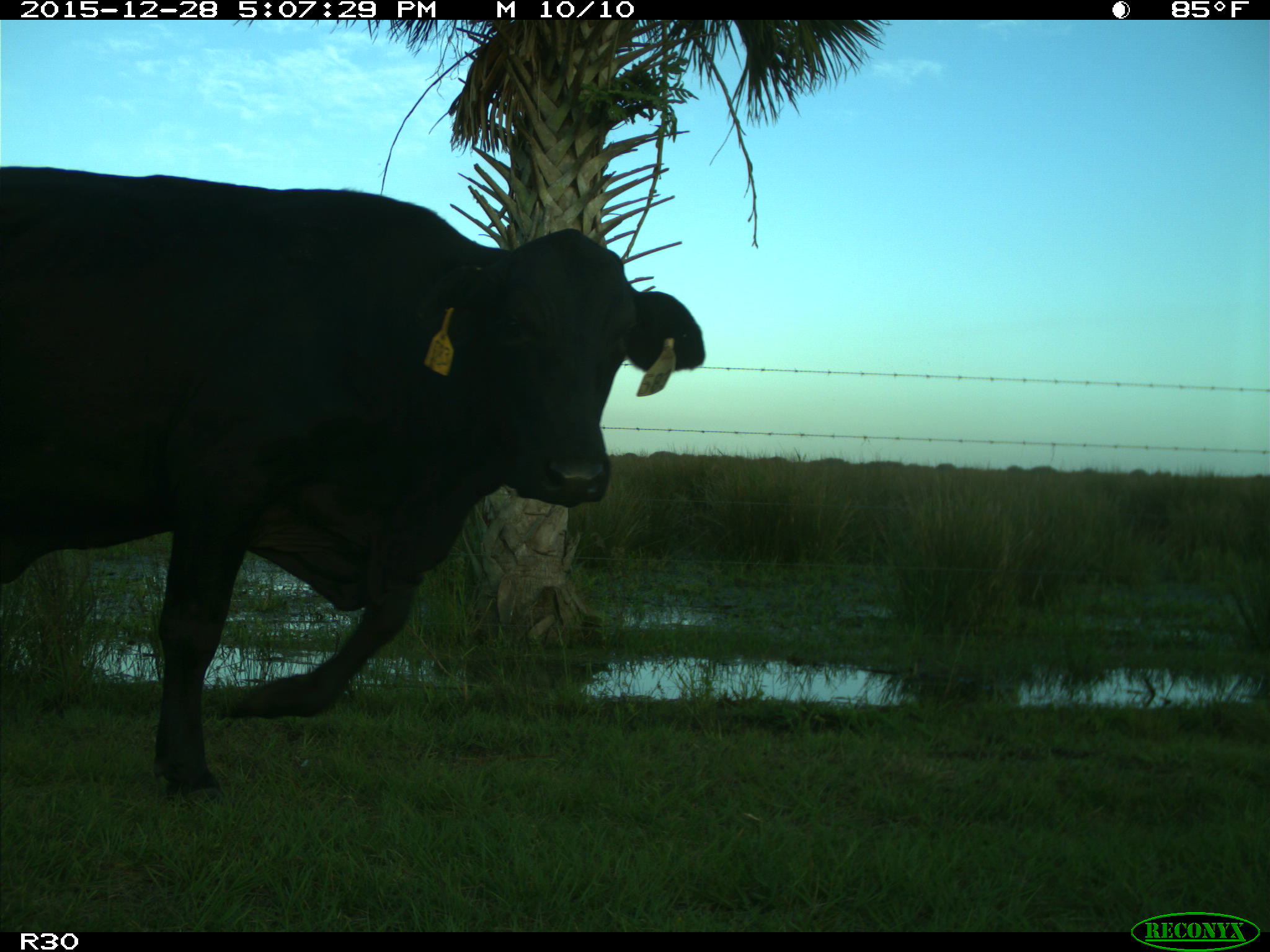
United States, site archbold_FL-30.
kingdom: Animalia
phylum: Chordata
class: Mammalia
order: Artiodactyla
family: Bovidae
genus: Bos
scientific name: Bos taurus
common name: domestic cow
Bos taurus (domestic cow).